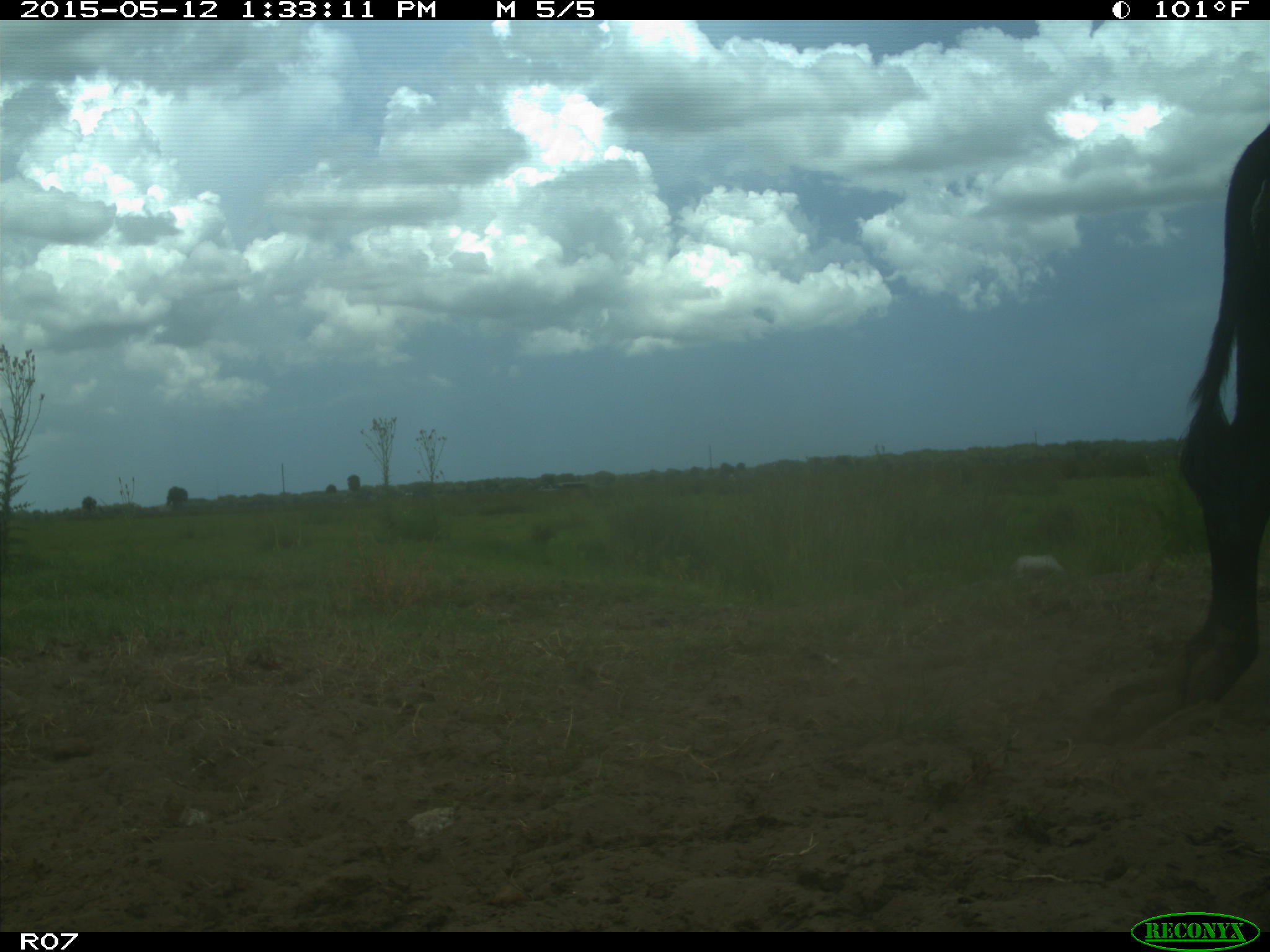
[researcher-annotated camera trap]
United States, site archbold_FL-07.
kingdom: Animalia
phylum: Chordata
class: Mammalia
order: Artiodactyla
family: Bovidae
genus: Bos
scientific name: Bos taurus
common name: domestic cow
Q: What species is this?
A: Bos taurus (domestic cow).